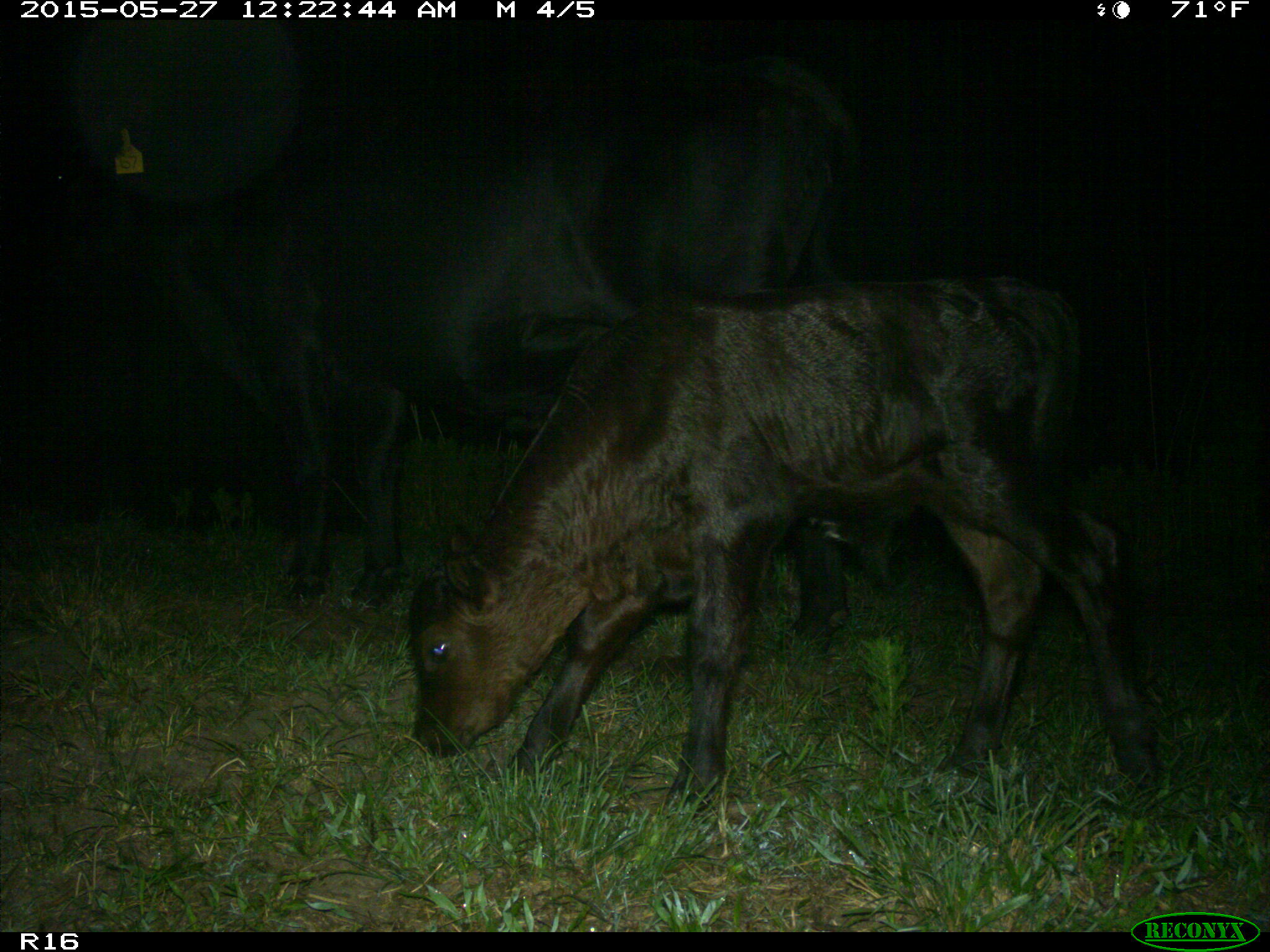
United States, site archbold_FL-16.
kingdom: Animalia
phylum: Chordata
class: Mammalia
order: Artiodactyla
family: Bovidae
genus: Bos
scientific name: Bos taurus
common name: domestic cow